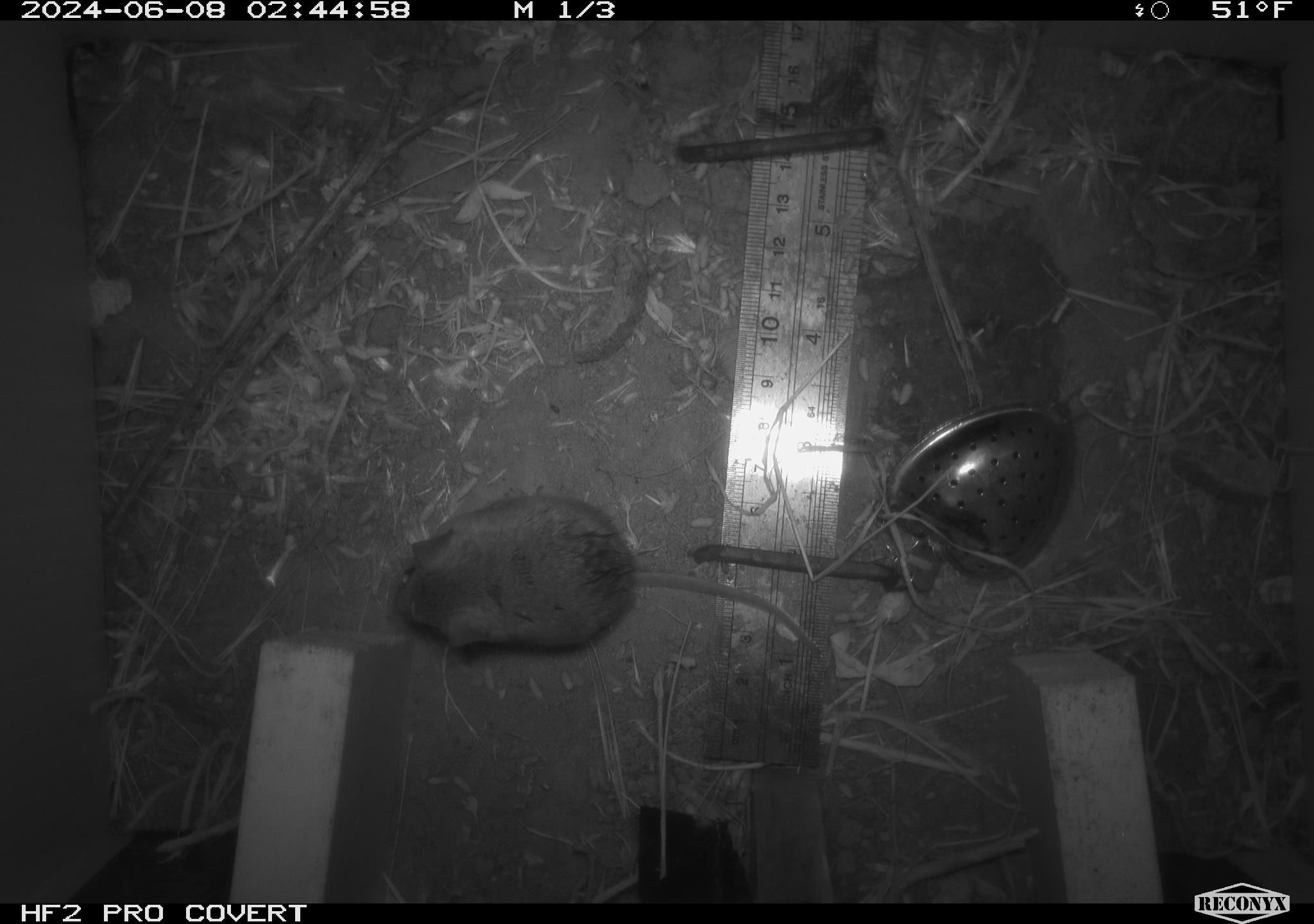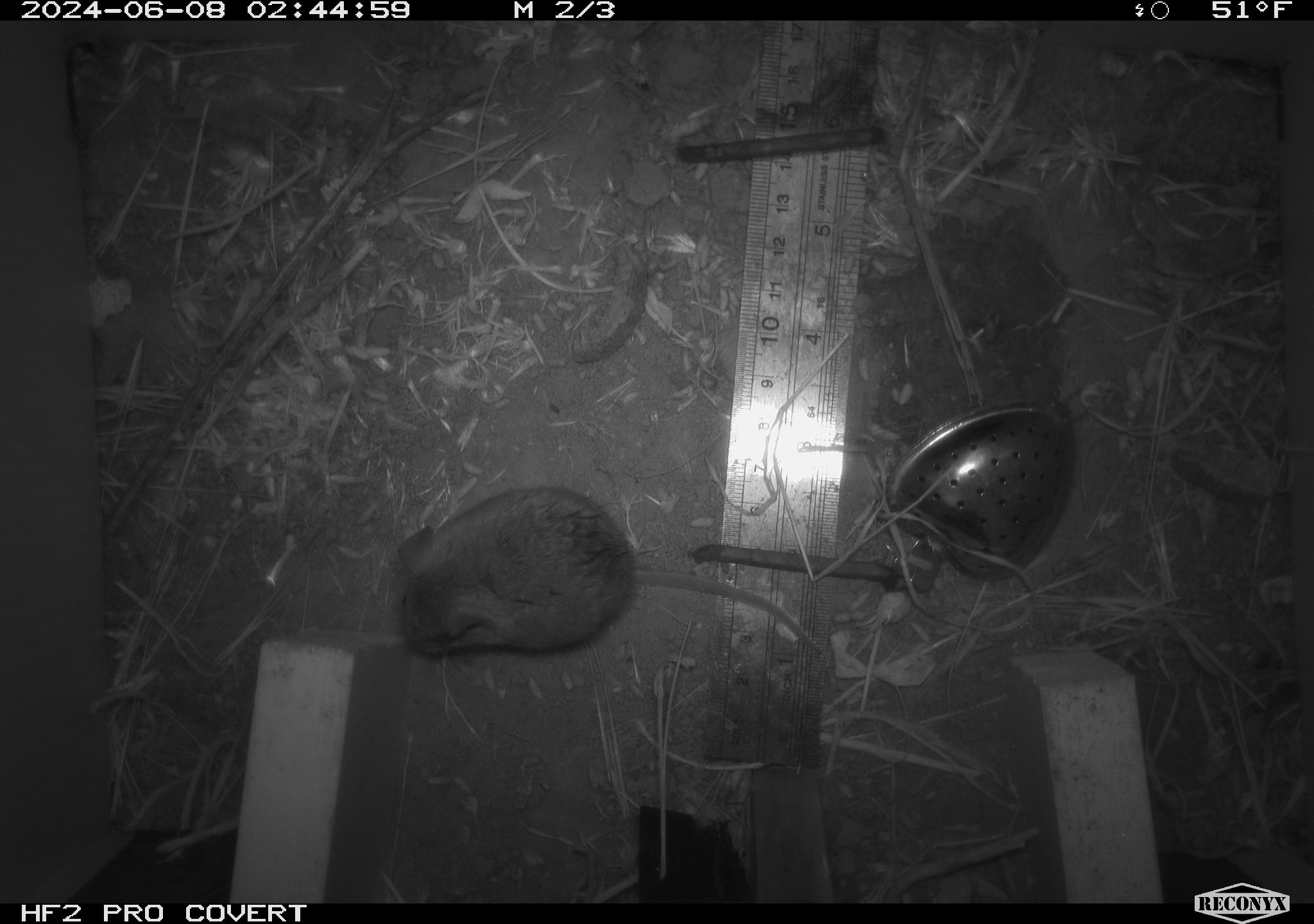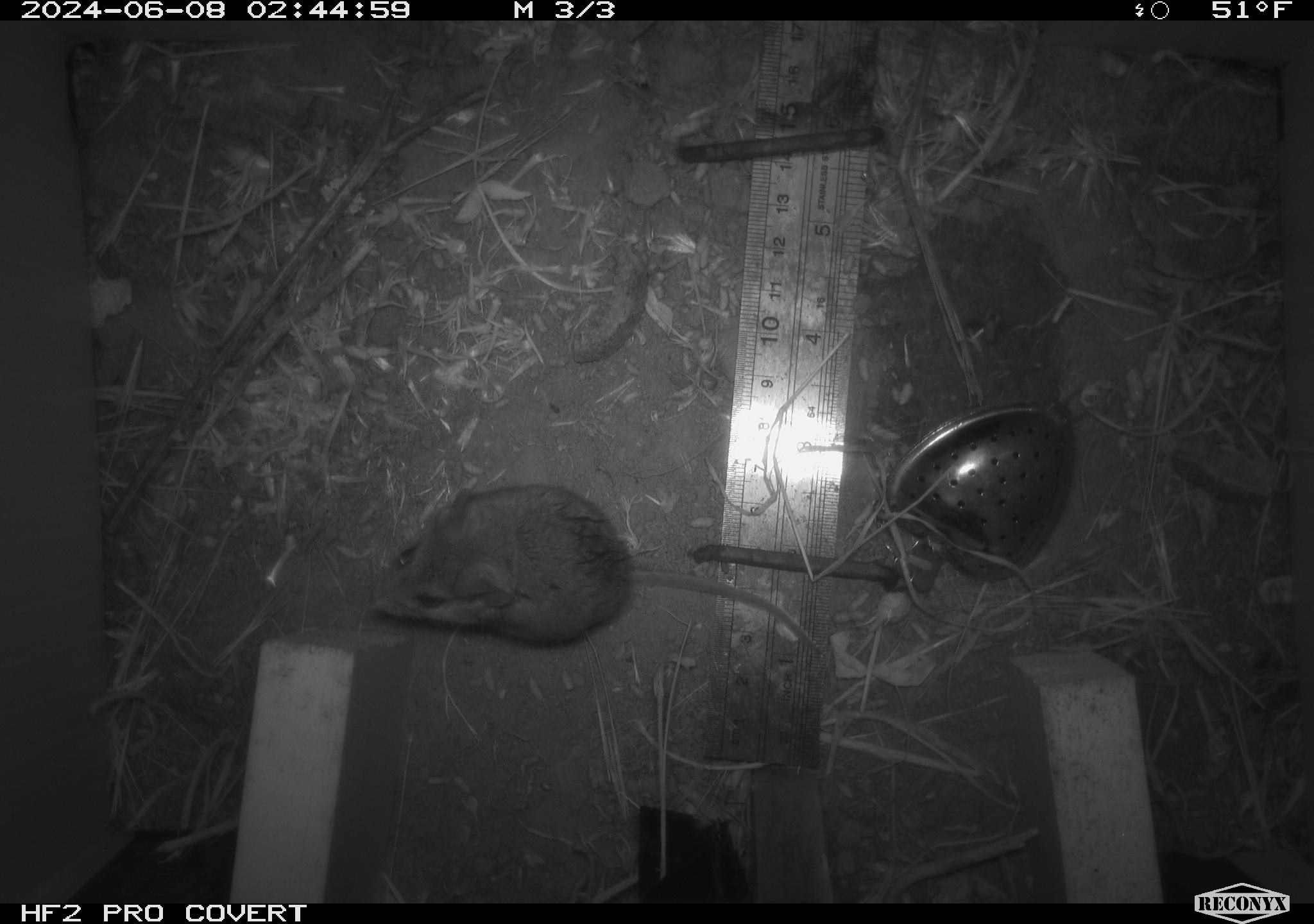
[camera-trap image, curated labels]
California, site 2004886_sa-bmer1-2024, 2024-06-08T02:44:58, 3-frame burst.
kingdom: Animalia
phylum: Chordata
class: Mammalia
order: Rodentia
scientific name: Rodentia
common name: mouse species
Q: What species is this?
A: Mouse species (Rodentia).